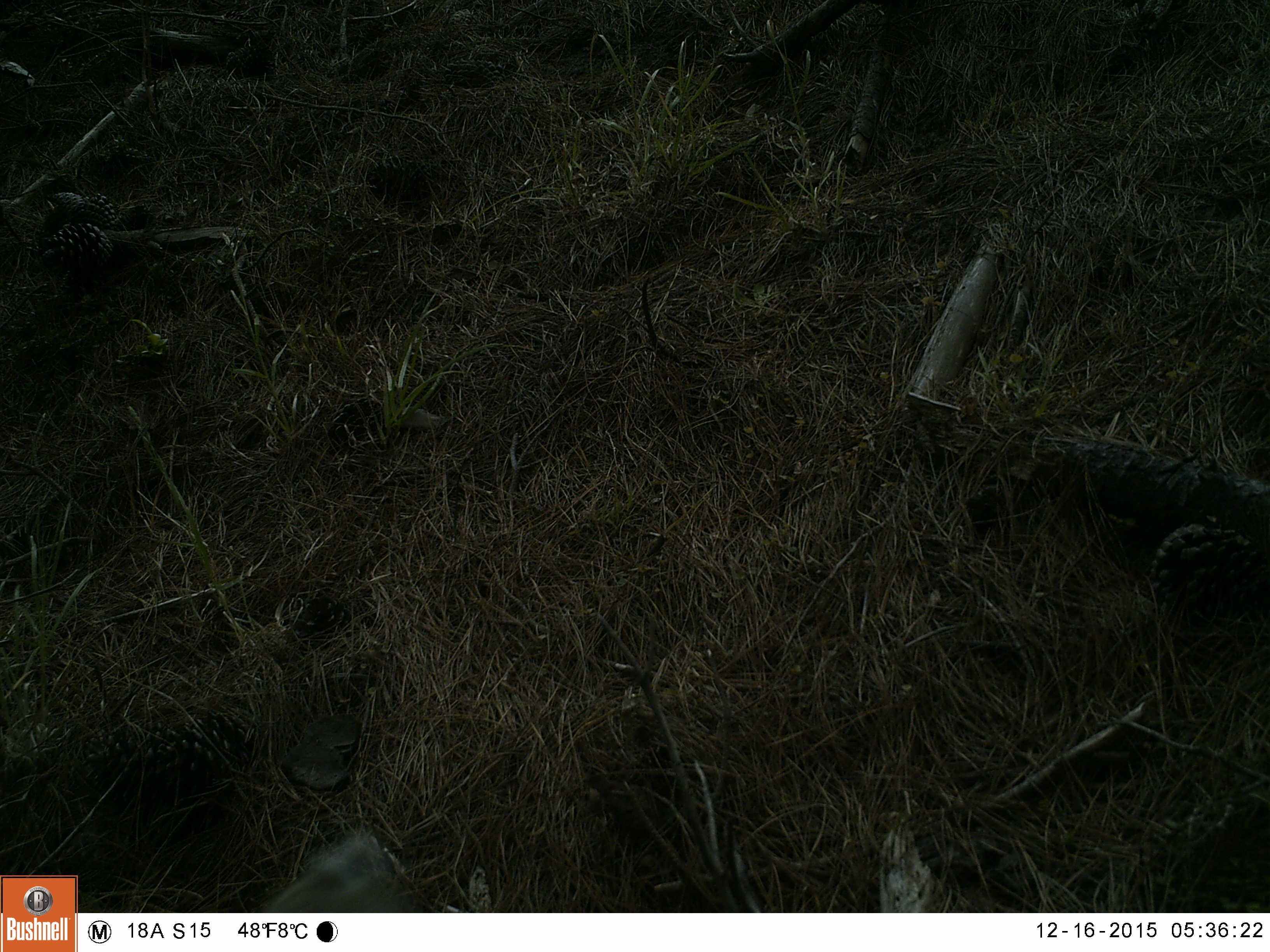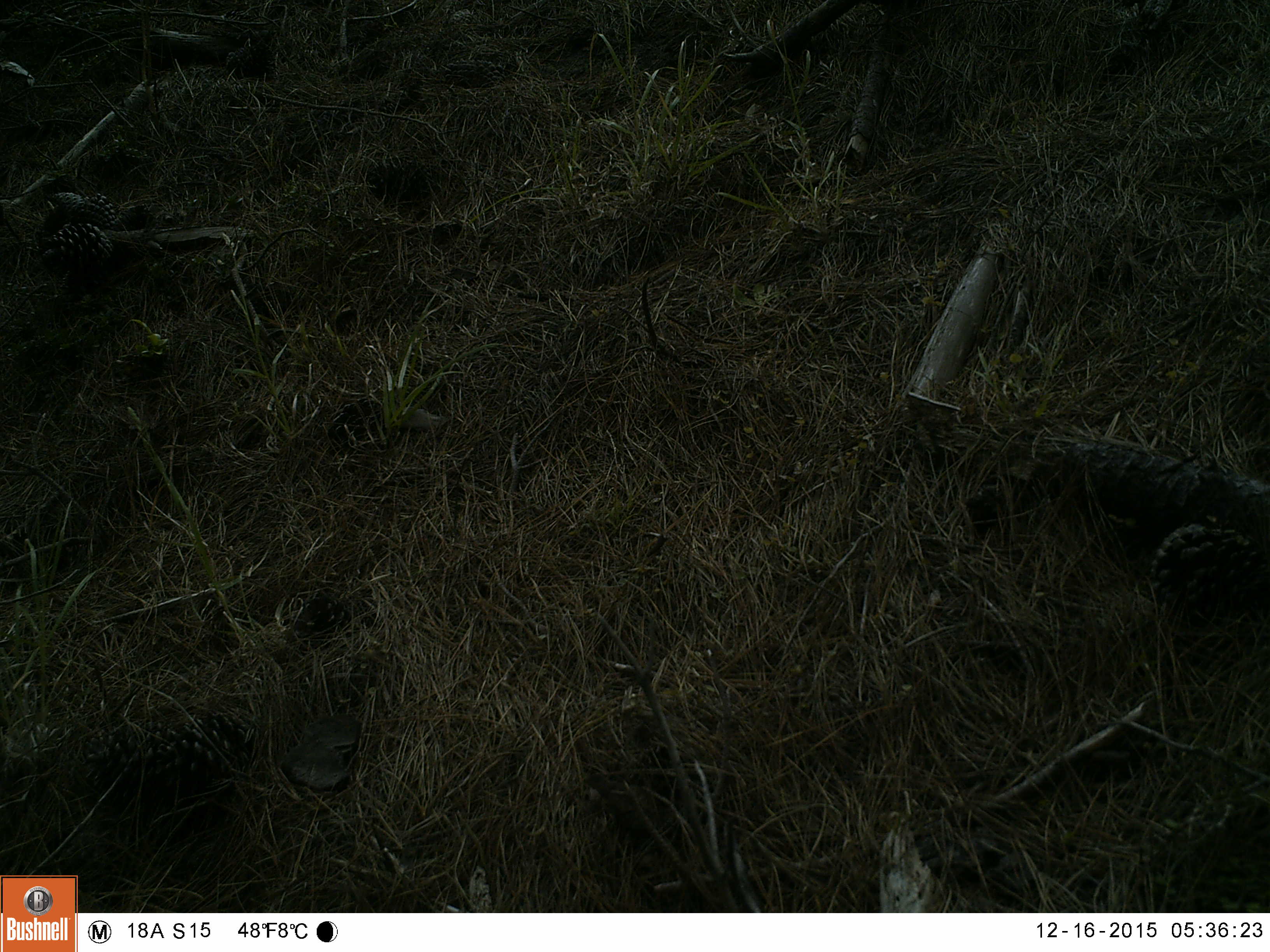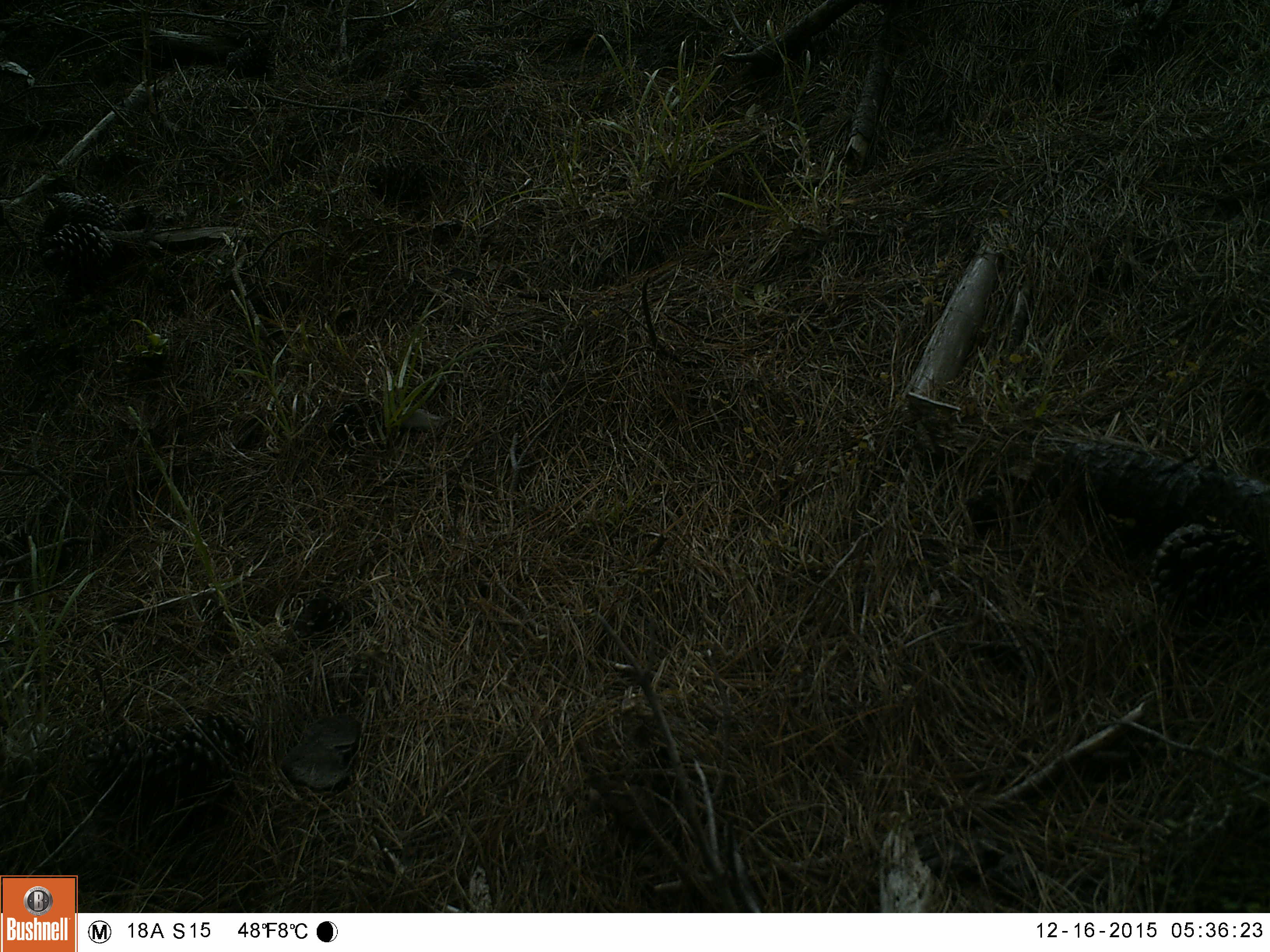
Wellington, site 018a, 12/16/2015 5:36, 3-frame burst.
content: unidentified animal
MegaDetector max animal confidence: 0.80